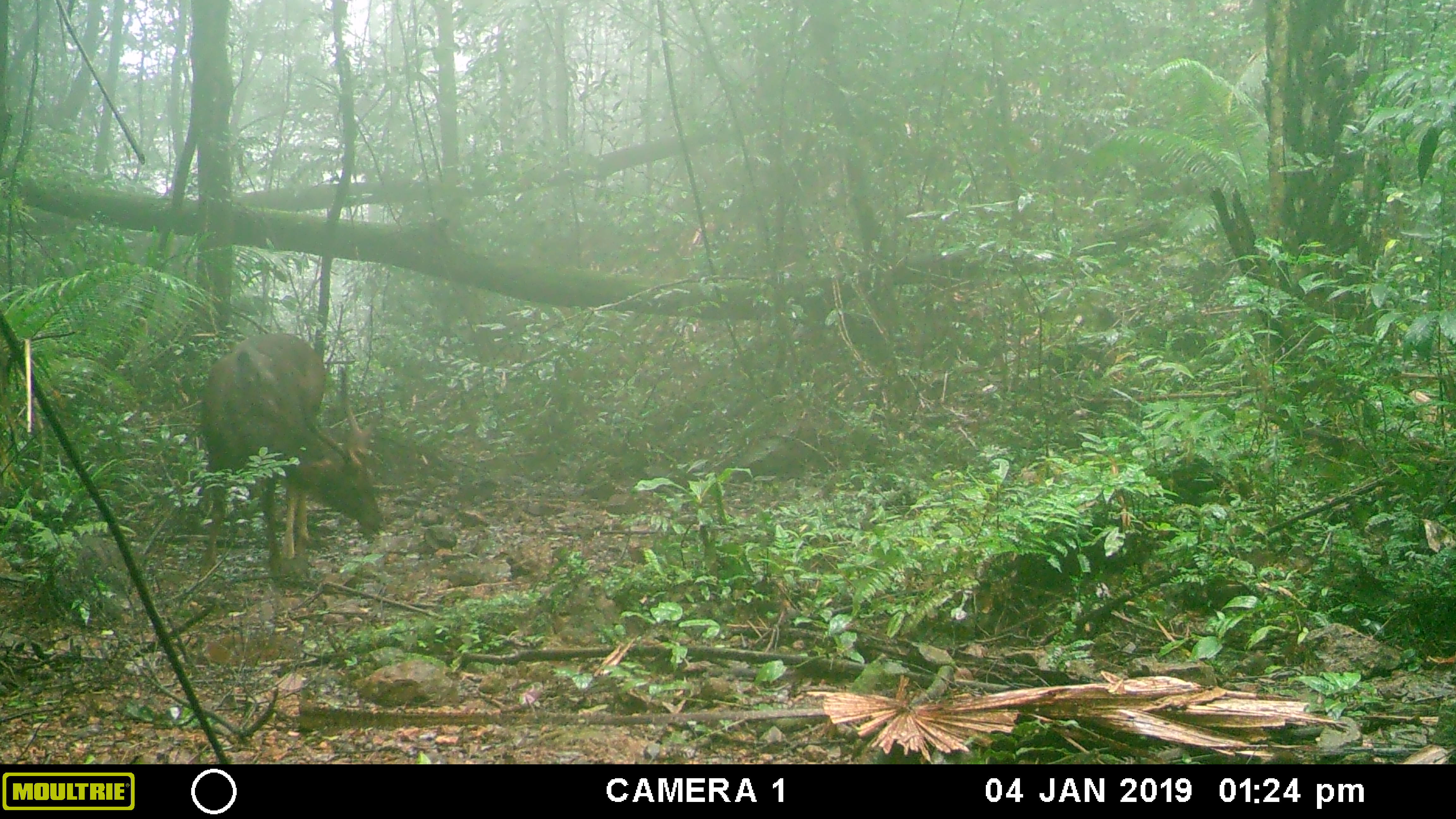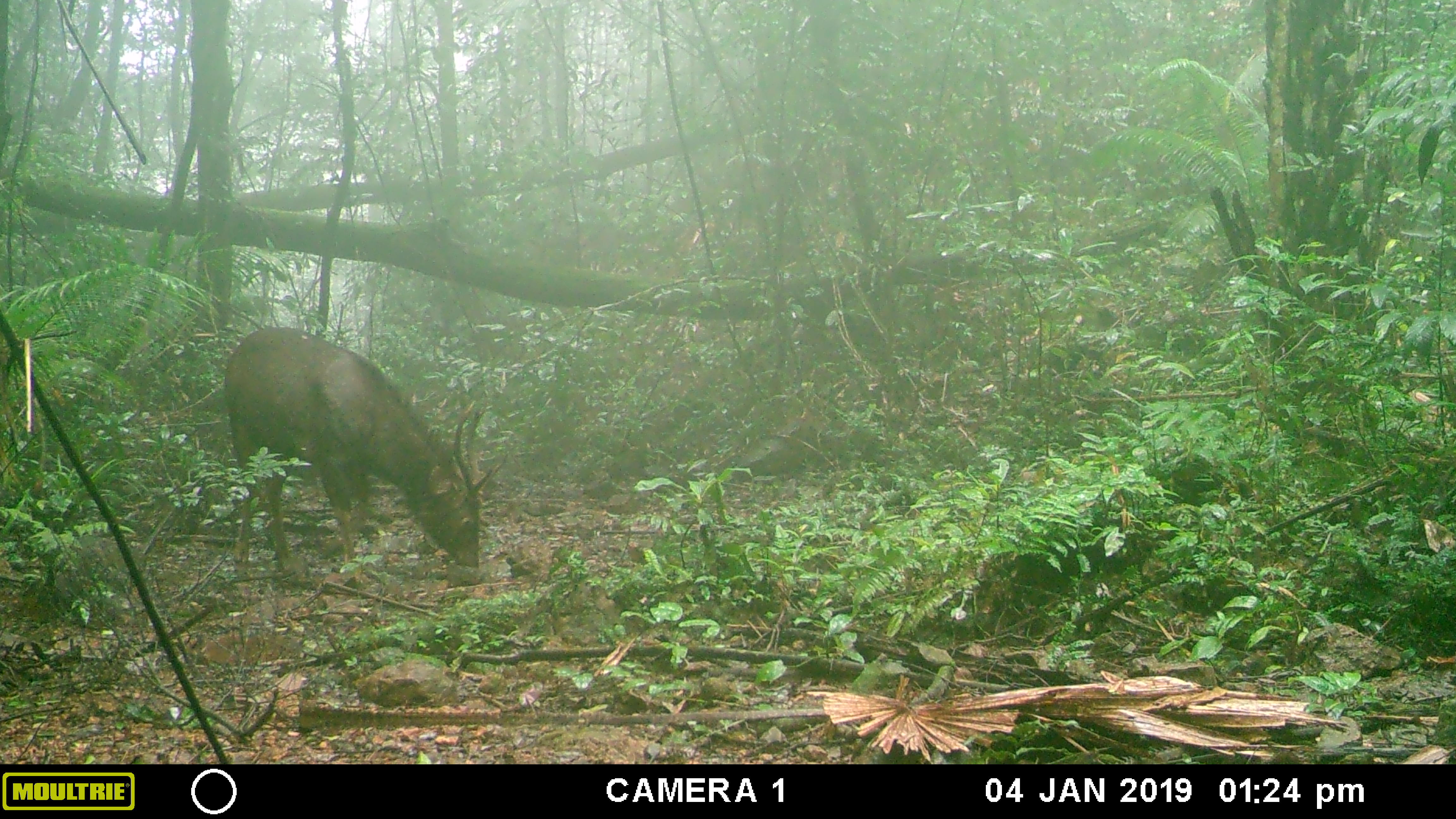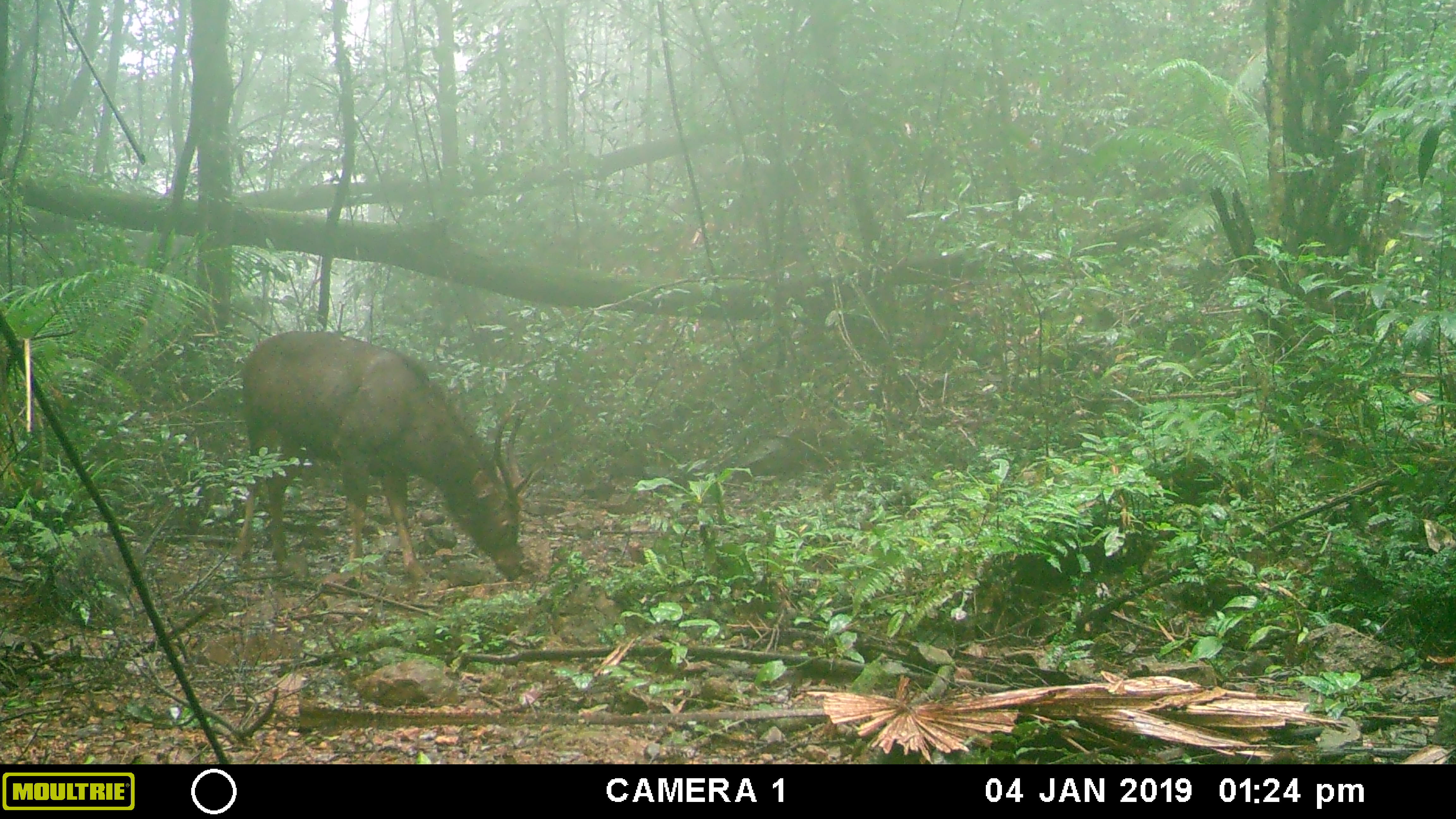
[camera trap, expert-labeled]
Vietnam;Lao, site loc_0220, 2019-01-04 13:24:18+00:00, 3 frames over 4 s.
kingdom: Animalia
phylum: Chordata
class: Mammalia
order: Artiodactyla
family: Cervidae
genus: Rusa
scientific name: Rusa unicolor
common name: sambar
Sambar (Rusa unicolor). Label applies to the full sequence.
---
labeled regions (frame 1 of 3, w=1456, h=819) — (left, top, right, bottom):
sambar: (198, 332, 385, 580)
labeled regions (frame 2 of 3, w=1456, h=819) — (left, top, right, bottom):
sambar: (224, 325, 502, 580)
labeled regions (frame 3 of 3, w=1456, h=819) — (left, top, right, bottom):
sambar: (236, 330, 542, 582)